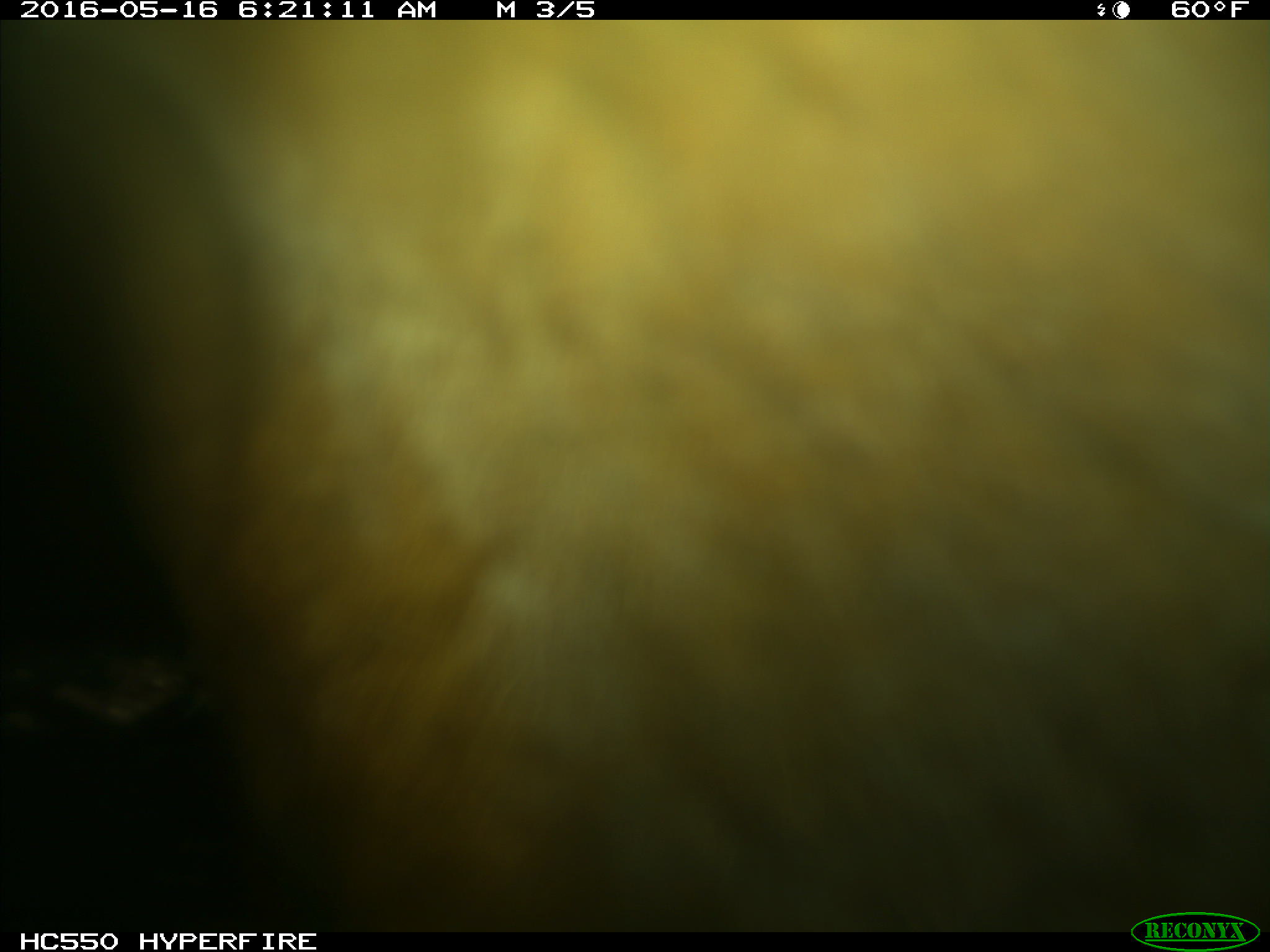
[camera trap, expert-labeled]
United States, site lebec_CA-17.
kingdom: Animalia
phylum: Chordata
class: Mammalia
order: Artiodactyla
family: Bovidae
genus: Bos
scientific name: Bos taurus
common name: domestic cow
Bos taurus (domestic cow).